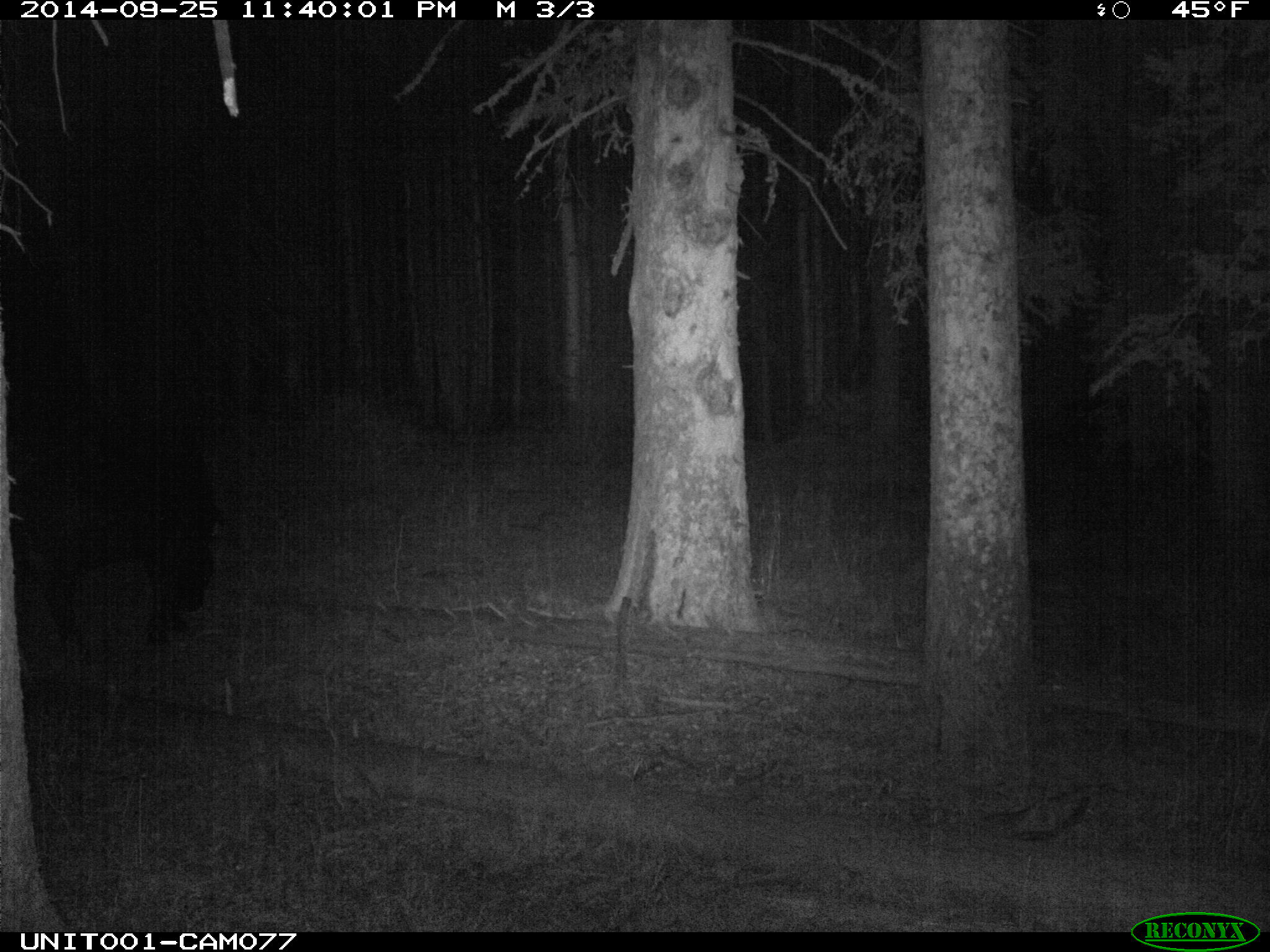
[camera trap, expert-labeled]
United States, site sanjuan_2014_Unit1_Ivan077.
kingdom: Animalia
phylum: Chordata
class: Mammalia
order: Artiodactyla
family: Bovidae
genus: Bos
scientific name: Bos taurus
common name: domestic cow